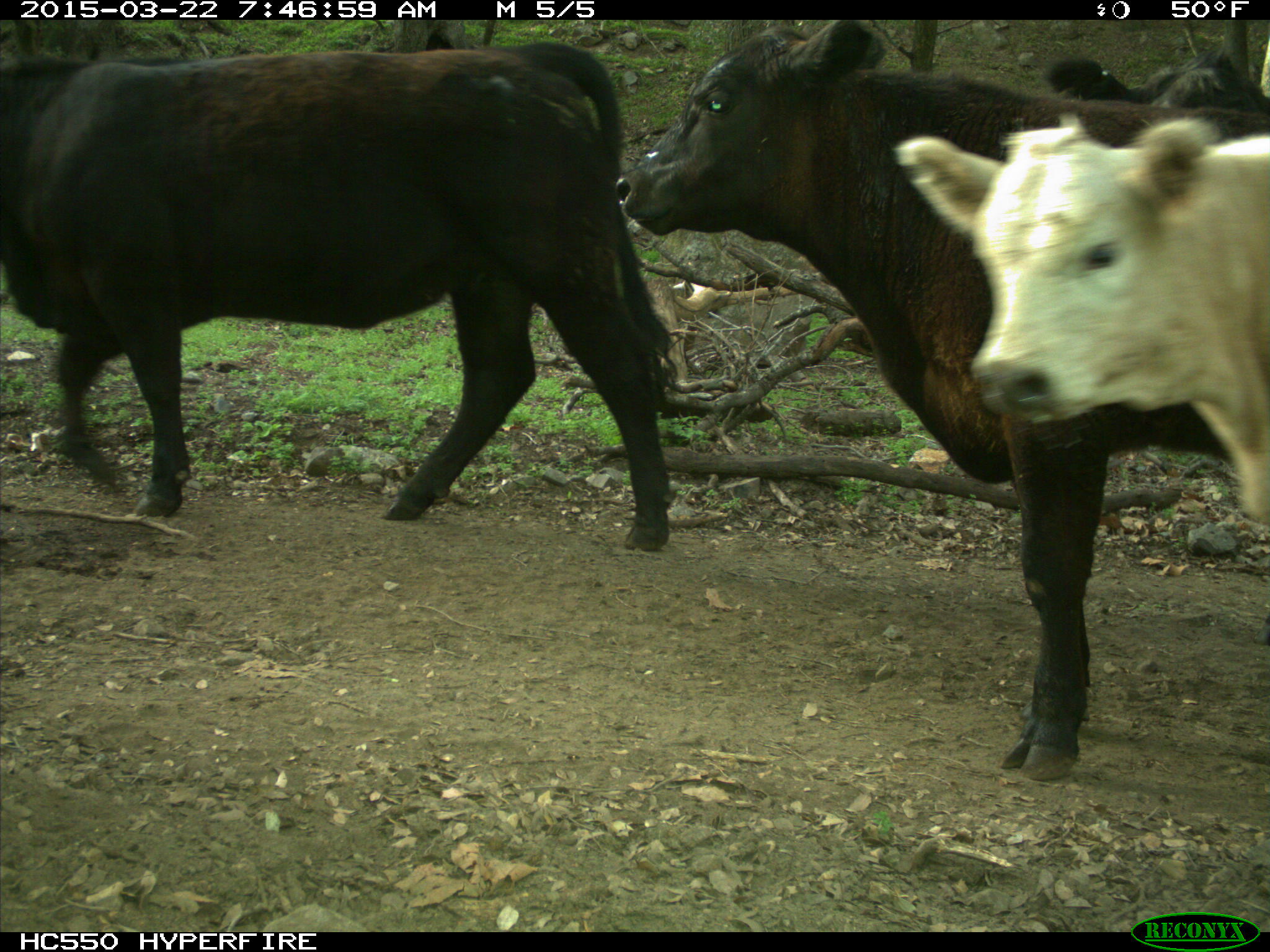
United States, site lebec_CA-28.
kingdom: Animalia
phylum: Chordata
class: Mammalia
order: Artiodactyla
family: Bovidae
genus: Bos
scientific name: Bos taurus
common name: domestic cow